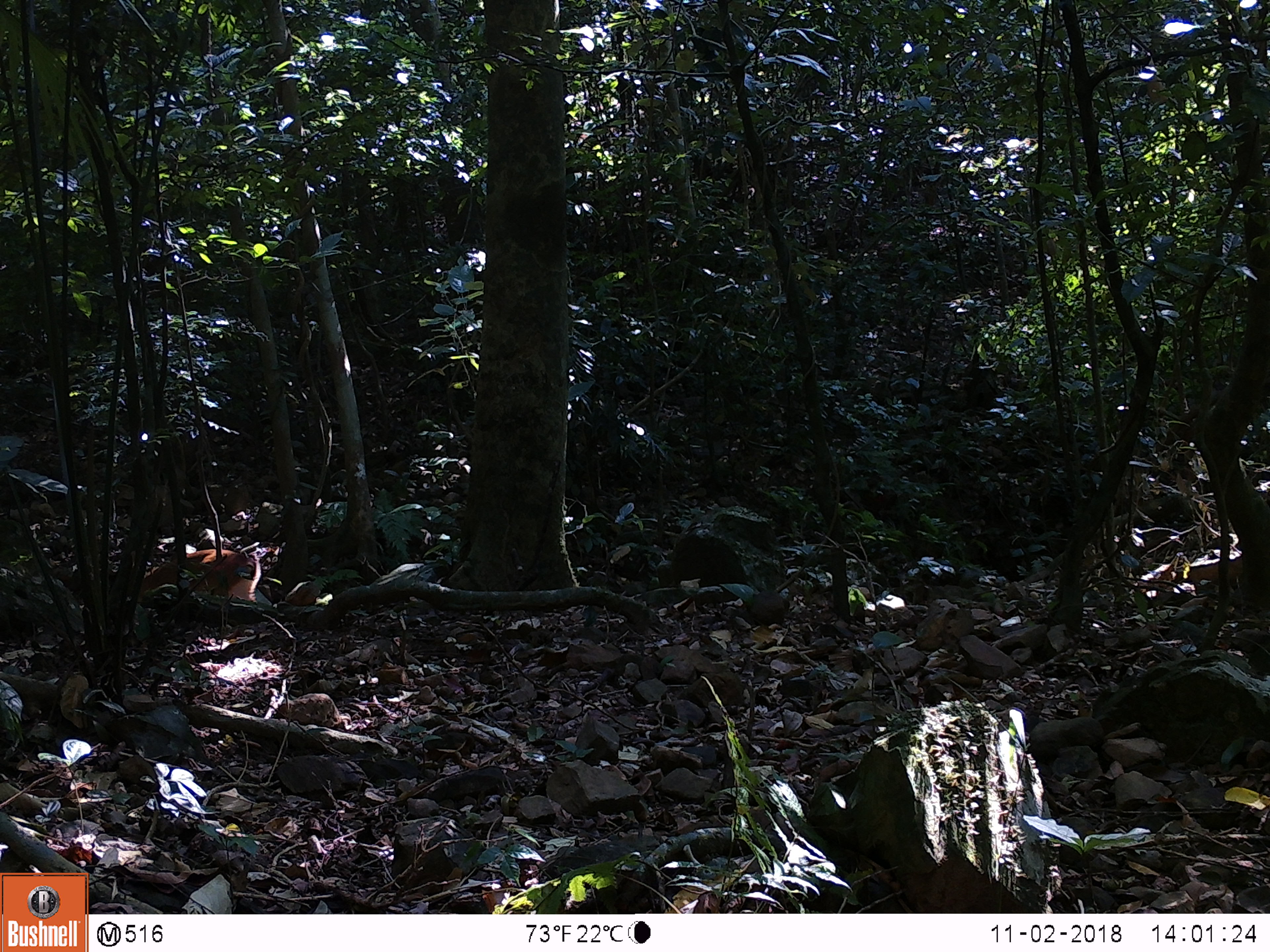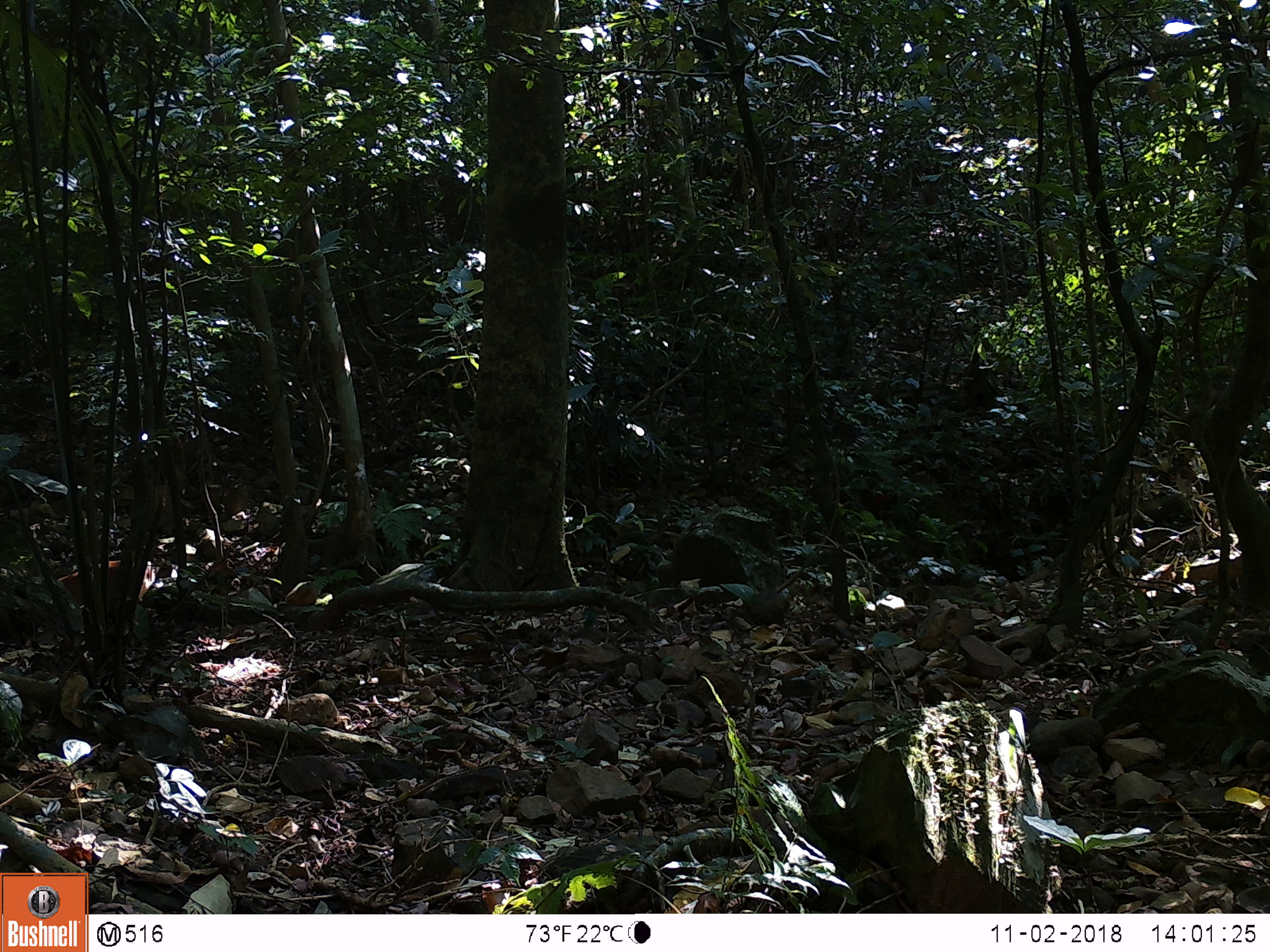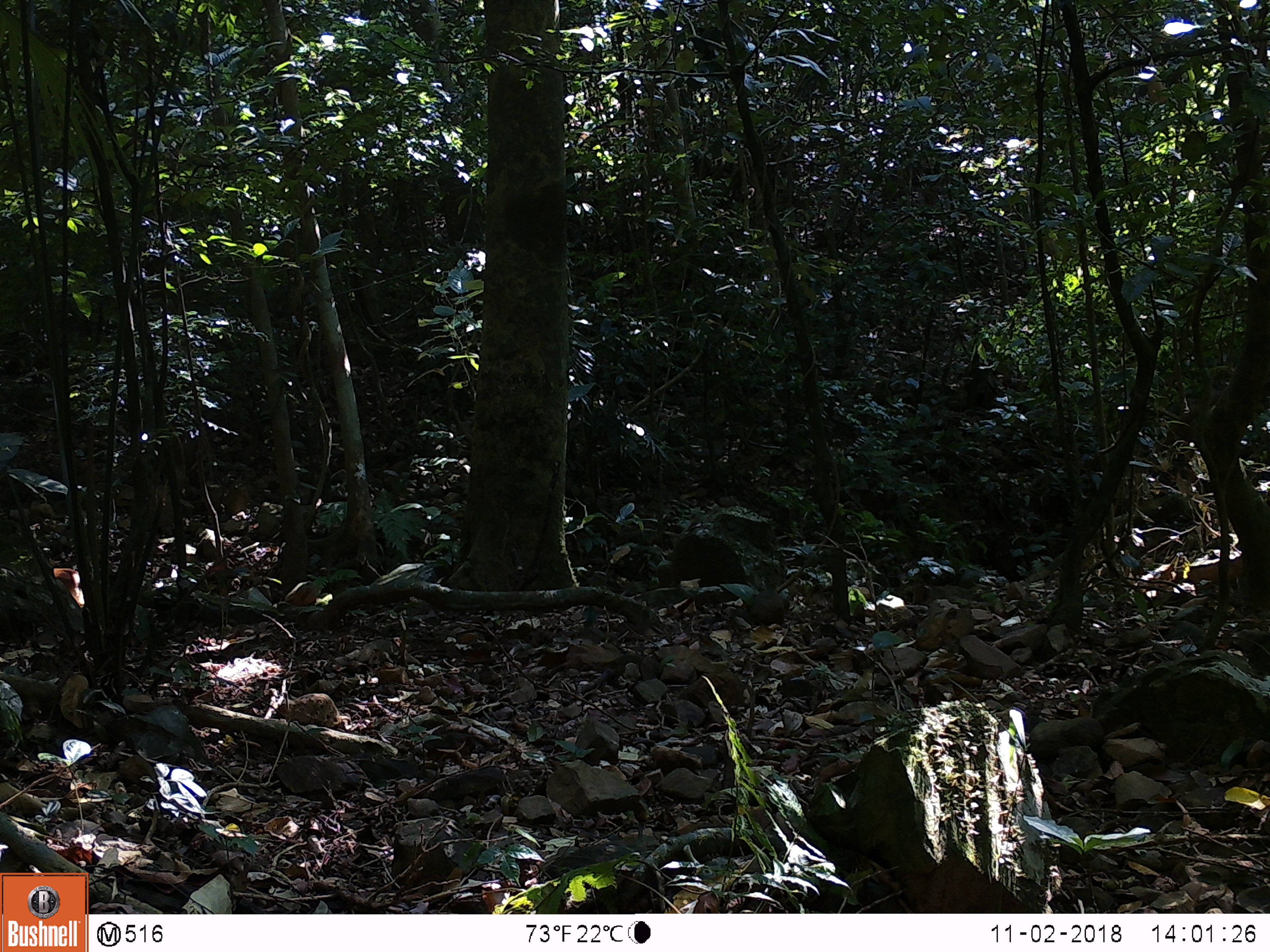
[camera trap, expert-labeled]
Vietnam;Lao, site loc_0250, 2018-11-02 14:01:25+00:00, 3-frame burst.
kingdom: Animalia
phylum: Chordata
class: Mammalia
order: Artiodactyla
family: Cervidae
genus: Muntiacus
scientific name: Muntiacus vuquangensis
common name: large-antlered muntjac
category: large antlered muntjac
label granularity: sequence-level